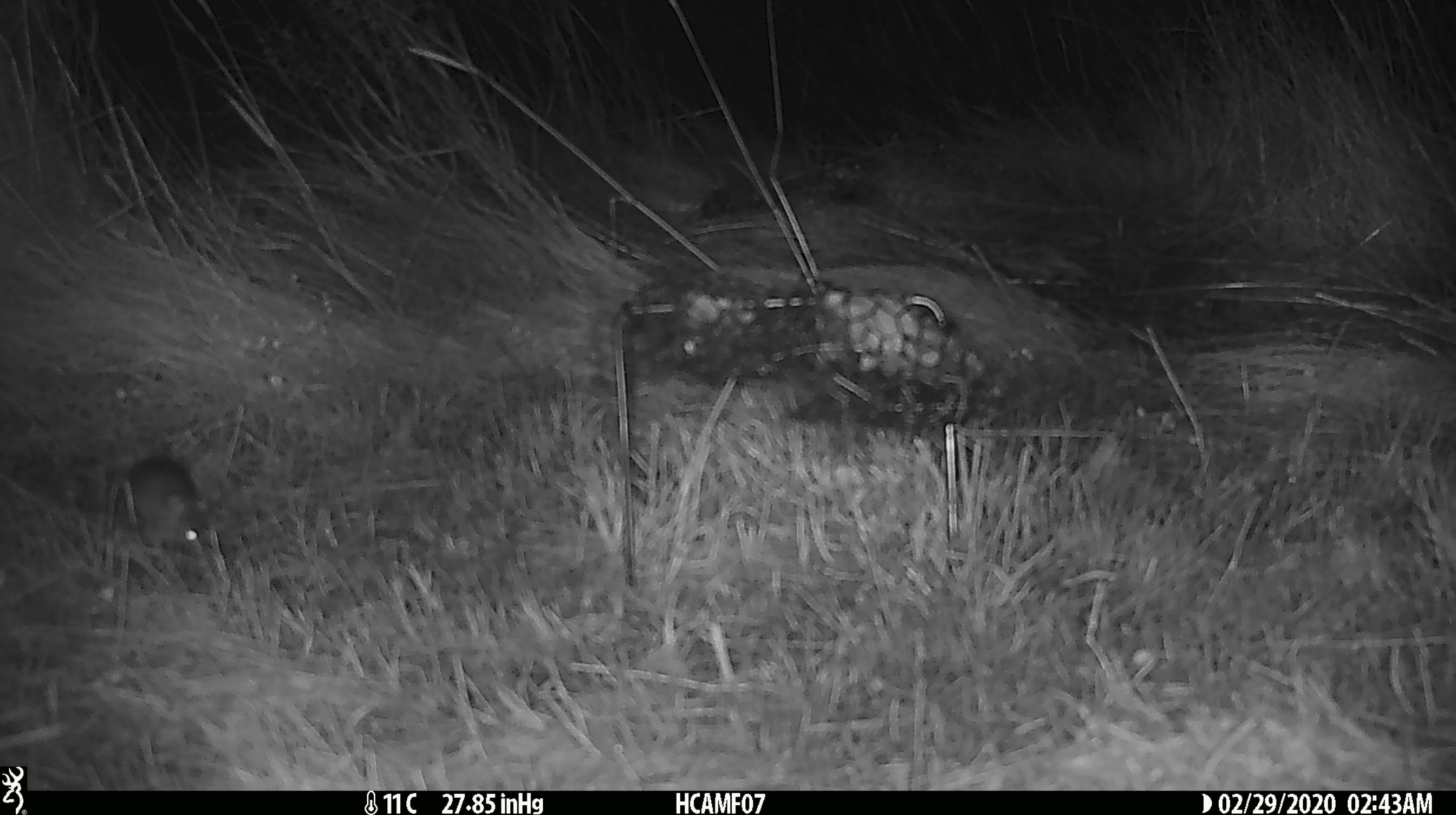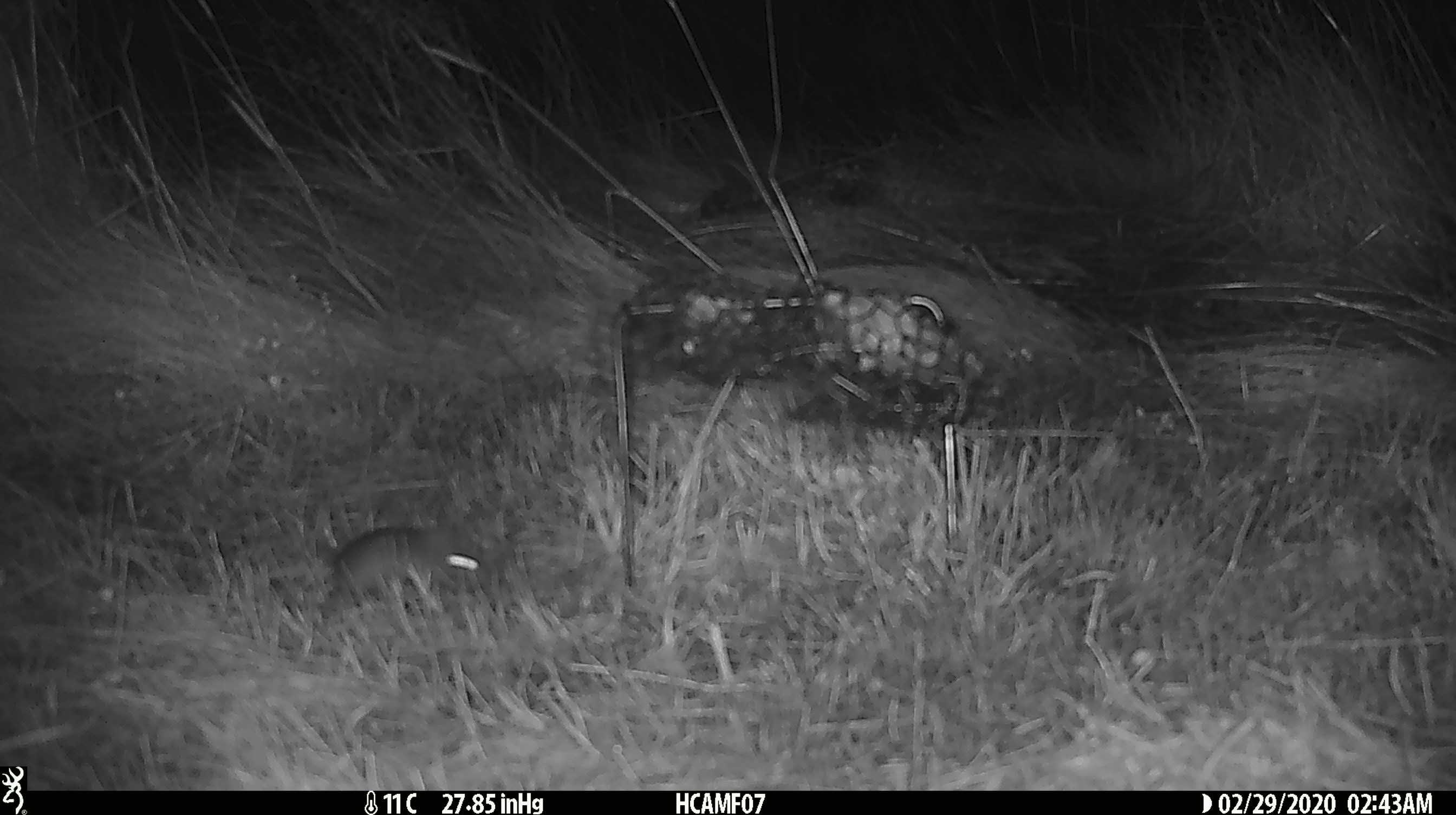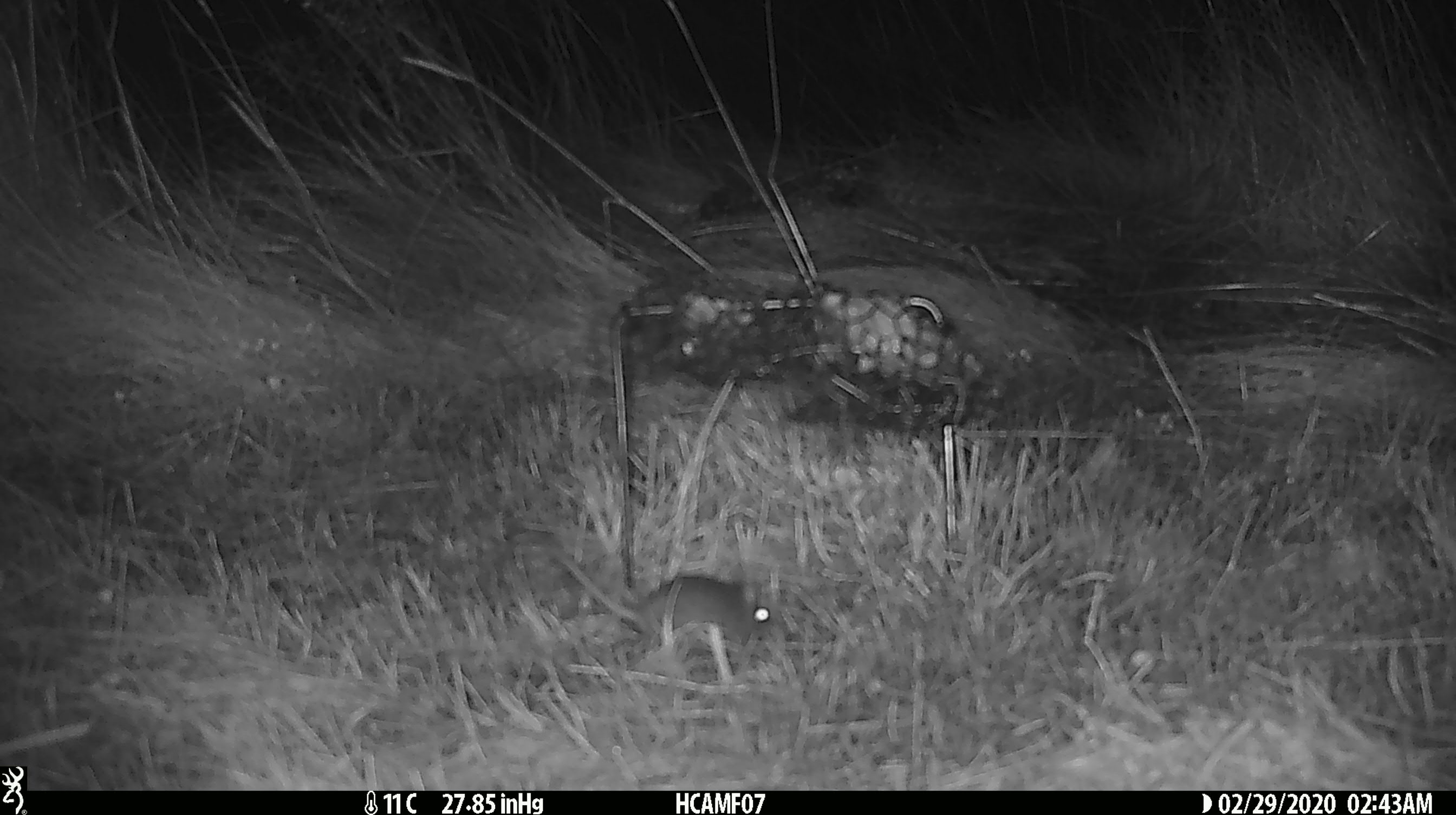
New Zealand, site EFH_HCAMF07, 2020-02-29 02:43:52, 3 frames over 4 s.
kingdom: Animalia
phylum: Chordata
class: Mammalia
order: Rodentia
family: Muridae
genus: Mus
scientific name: Mus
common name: mouse